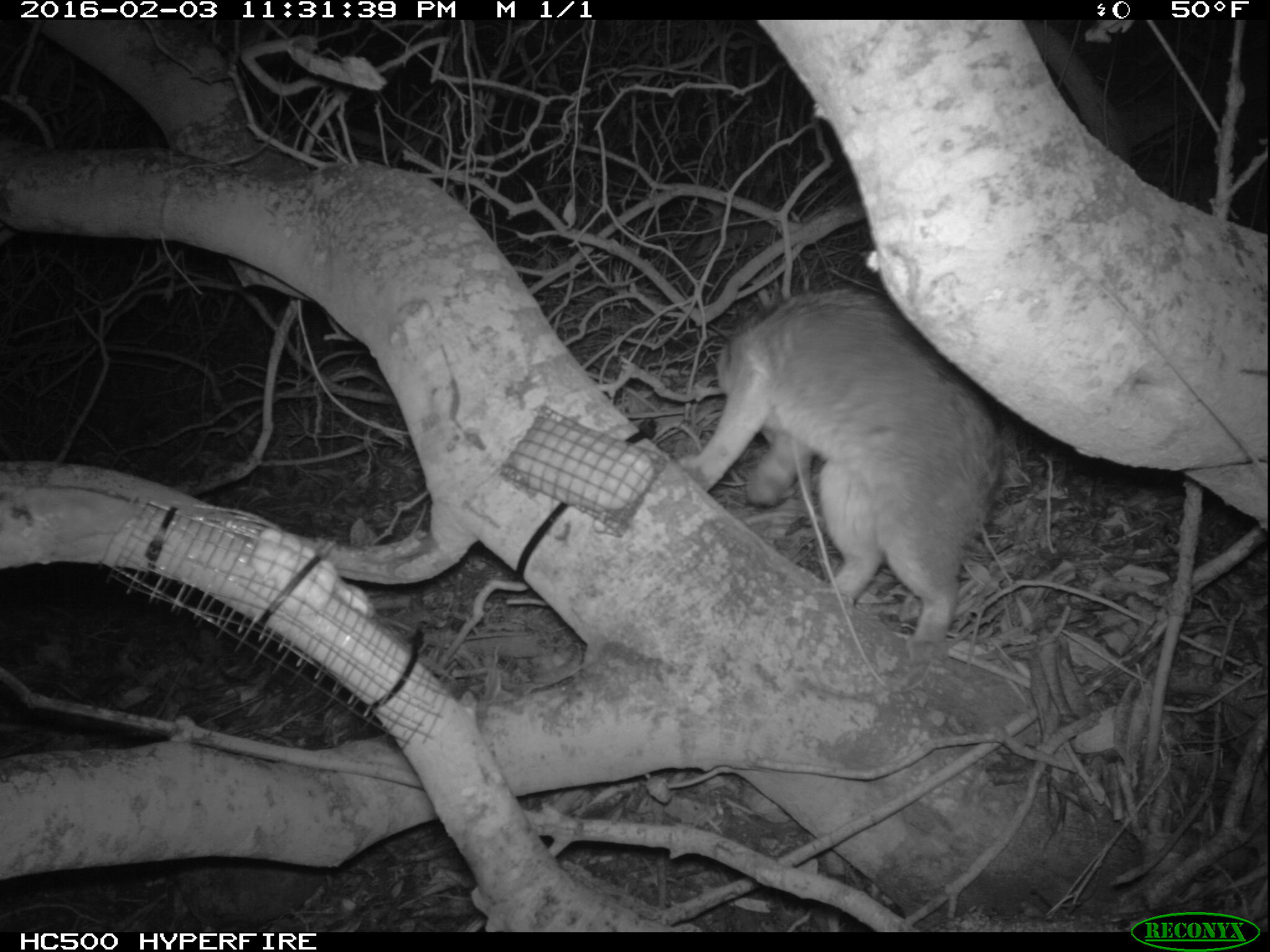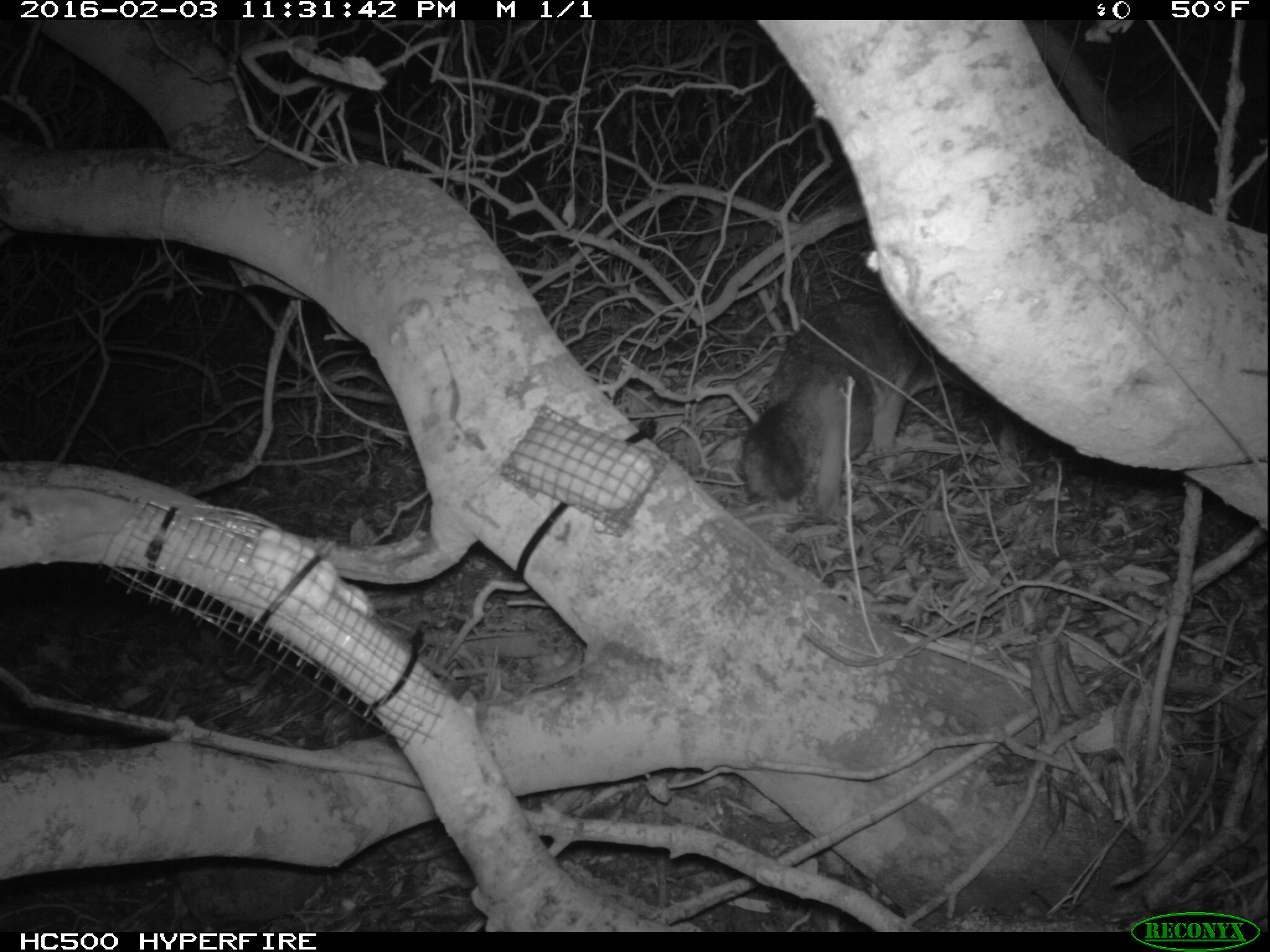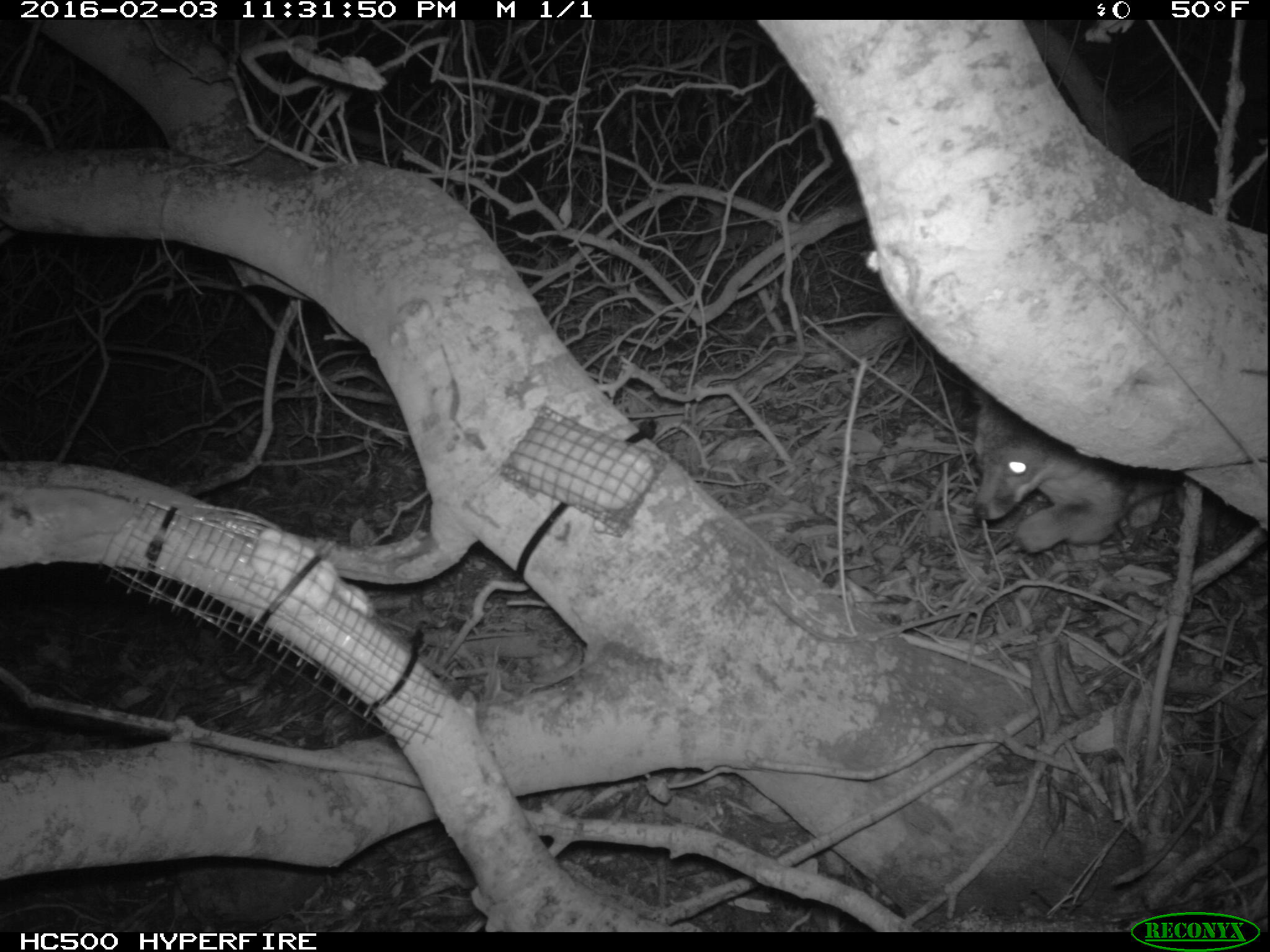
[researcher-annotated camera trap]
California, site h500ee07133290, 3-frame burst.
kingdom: Animalia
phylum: Chordata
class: Mammalia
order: Carnivora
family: Canidae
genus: Urocyon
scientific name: Urocyon littoralis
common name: island fox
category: fox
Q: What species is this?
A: Fox (island fox) (Urocyon littoralis).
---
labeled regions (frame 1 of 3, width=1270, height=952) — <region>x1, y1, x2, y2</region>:
fox: <region>676, 288, 1000, 666</region>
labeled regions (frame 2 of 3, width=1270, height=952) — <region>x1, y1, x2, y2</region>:
fox: <region>737, 291, 949, 520</region>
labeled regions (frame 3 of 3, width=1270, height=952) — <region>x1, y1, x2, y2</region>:
fox: <region>970, 382, 1181, 553</region>